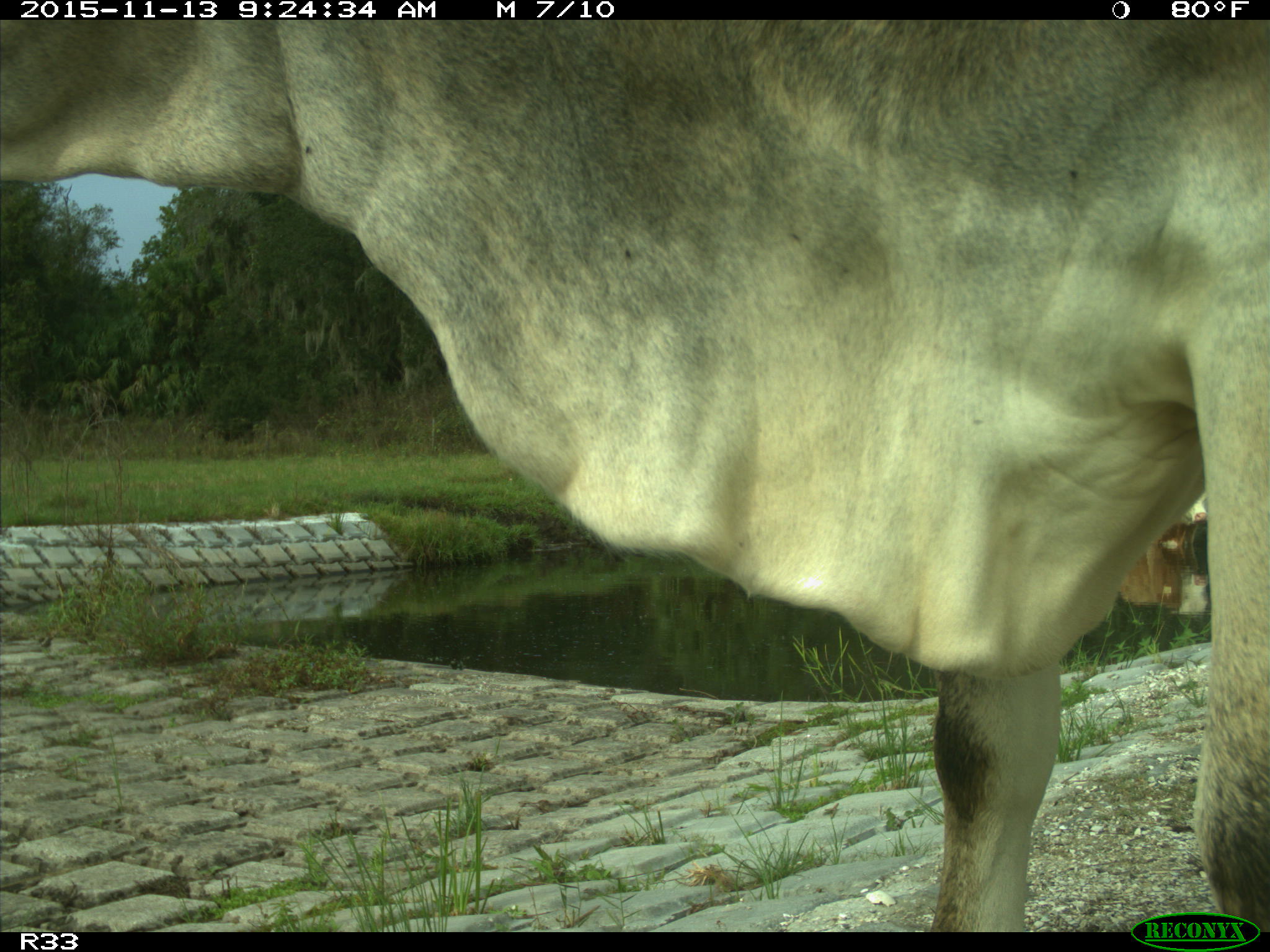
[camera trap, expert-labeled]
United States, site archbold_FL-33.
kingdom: Animalia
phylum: Chordata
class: Mammalia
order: Artiodactyla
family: Bovidae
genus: Bos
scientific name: Bos taurus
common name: domestic cow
Bos taurus (domestic cow).